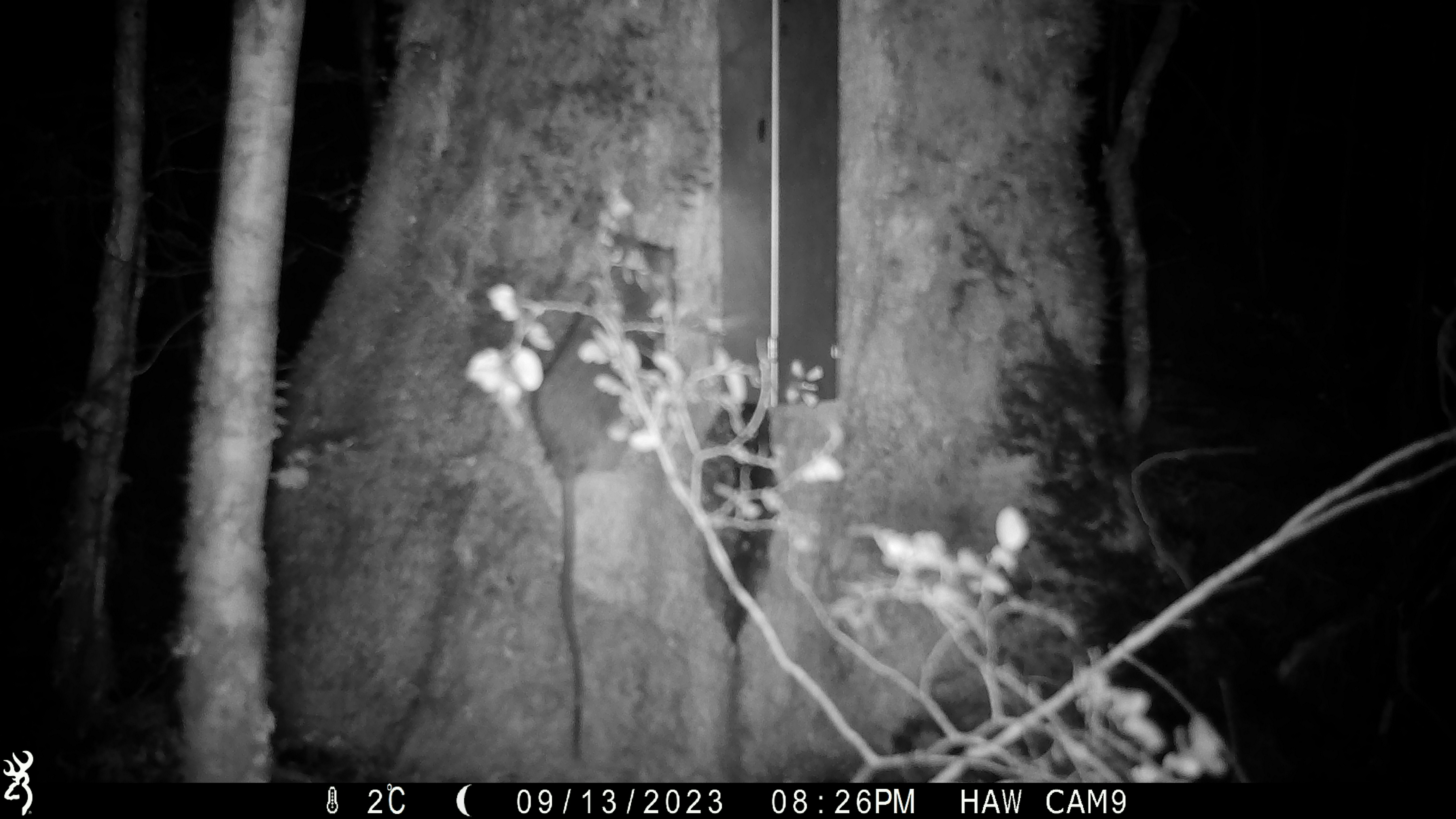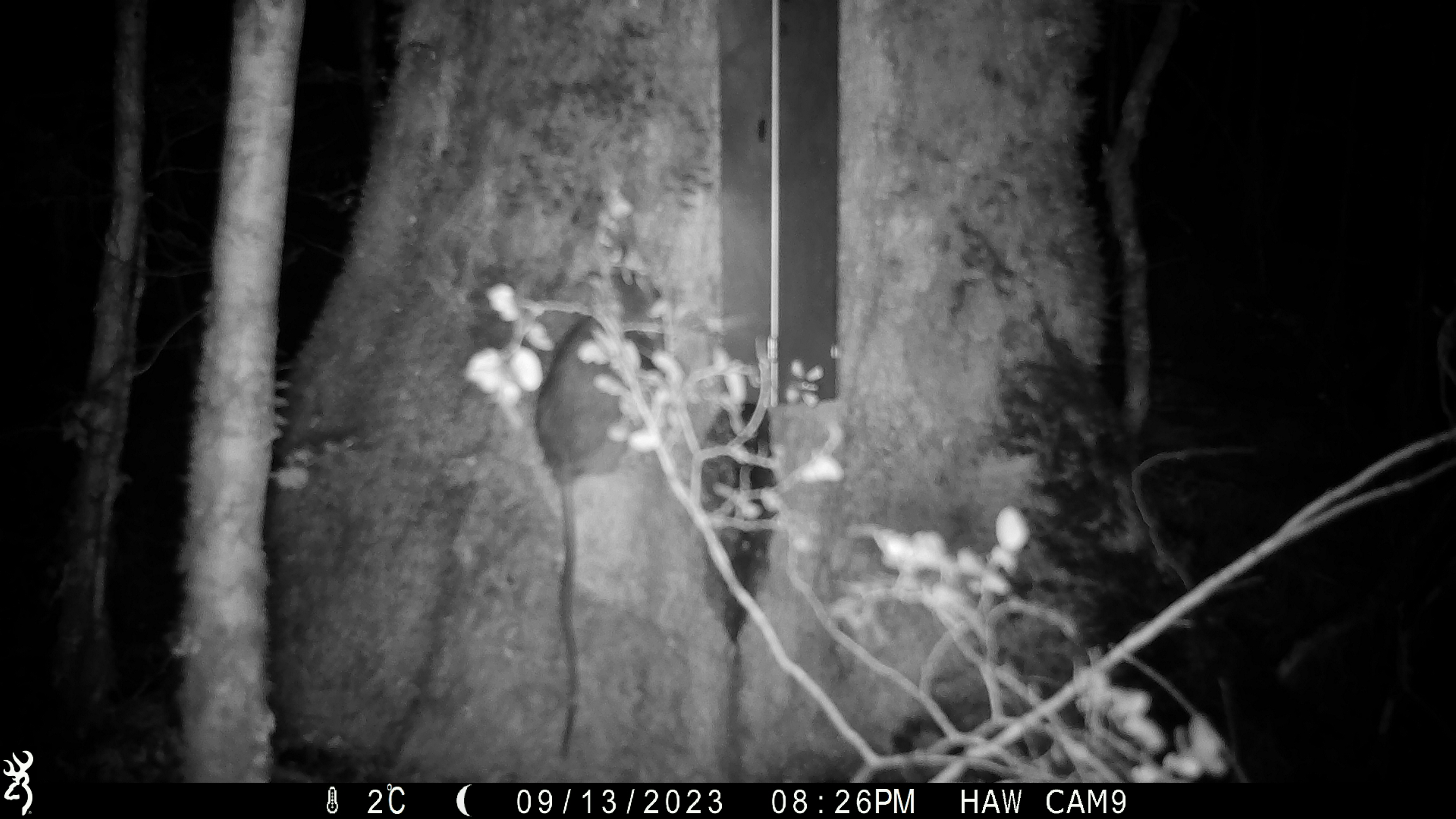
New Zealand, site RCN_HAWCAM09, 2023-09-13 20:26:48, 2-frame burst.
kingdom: Animalia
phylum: Chordata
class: Mammalia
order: Rodentia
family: Muridae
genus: Rattus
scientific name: Rattus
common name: rat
Rat (Rattus).